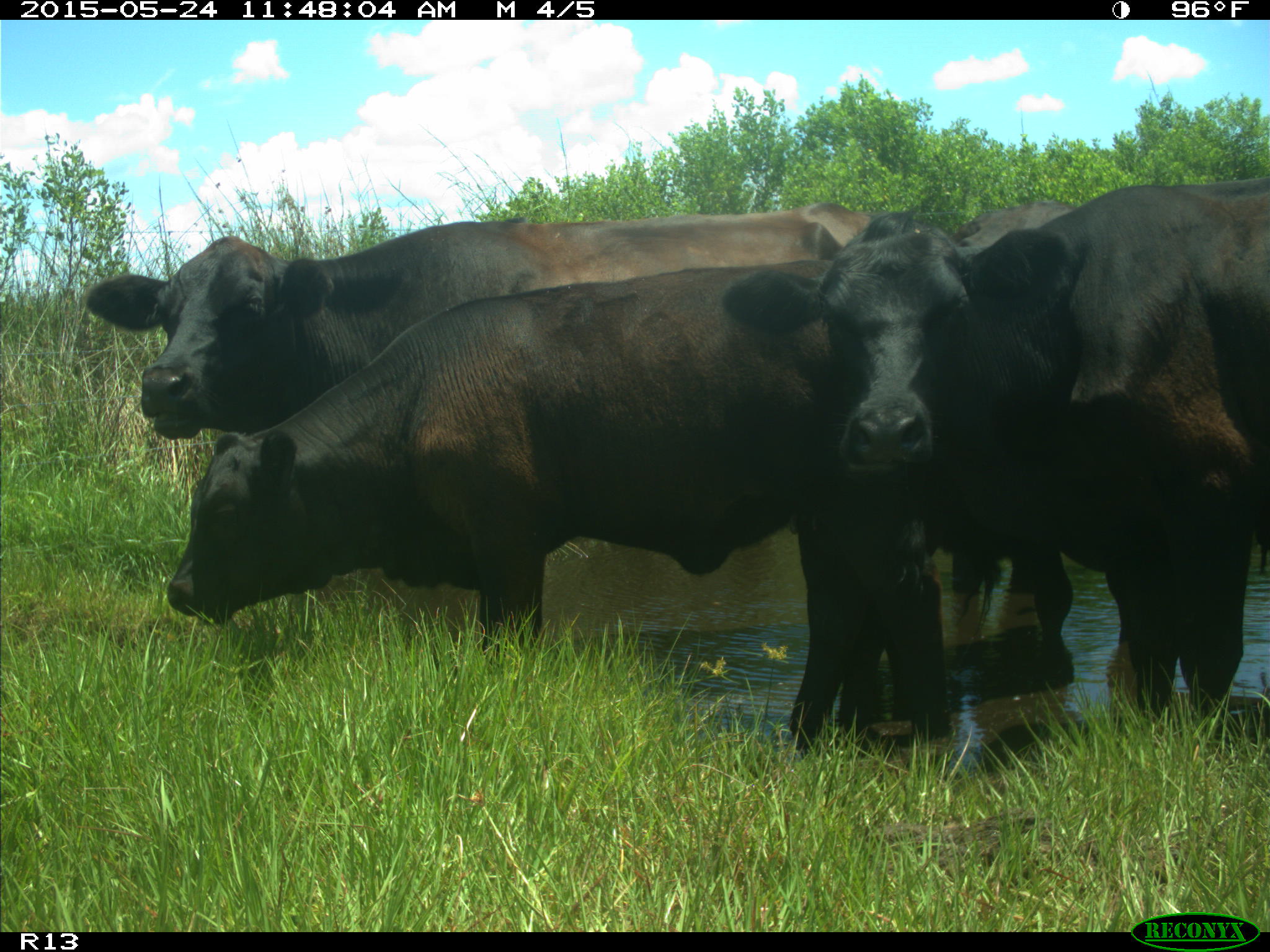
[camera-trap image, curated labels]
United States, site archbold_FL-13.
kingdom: Animalia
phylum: Chordata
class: Mammalia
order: Artiodactyla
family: Bovidae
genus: Bos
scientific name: Bos taurus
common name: domestic cow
Bos taurus (domestic cow).